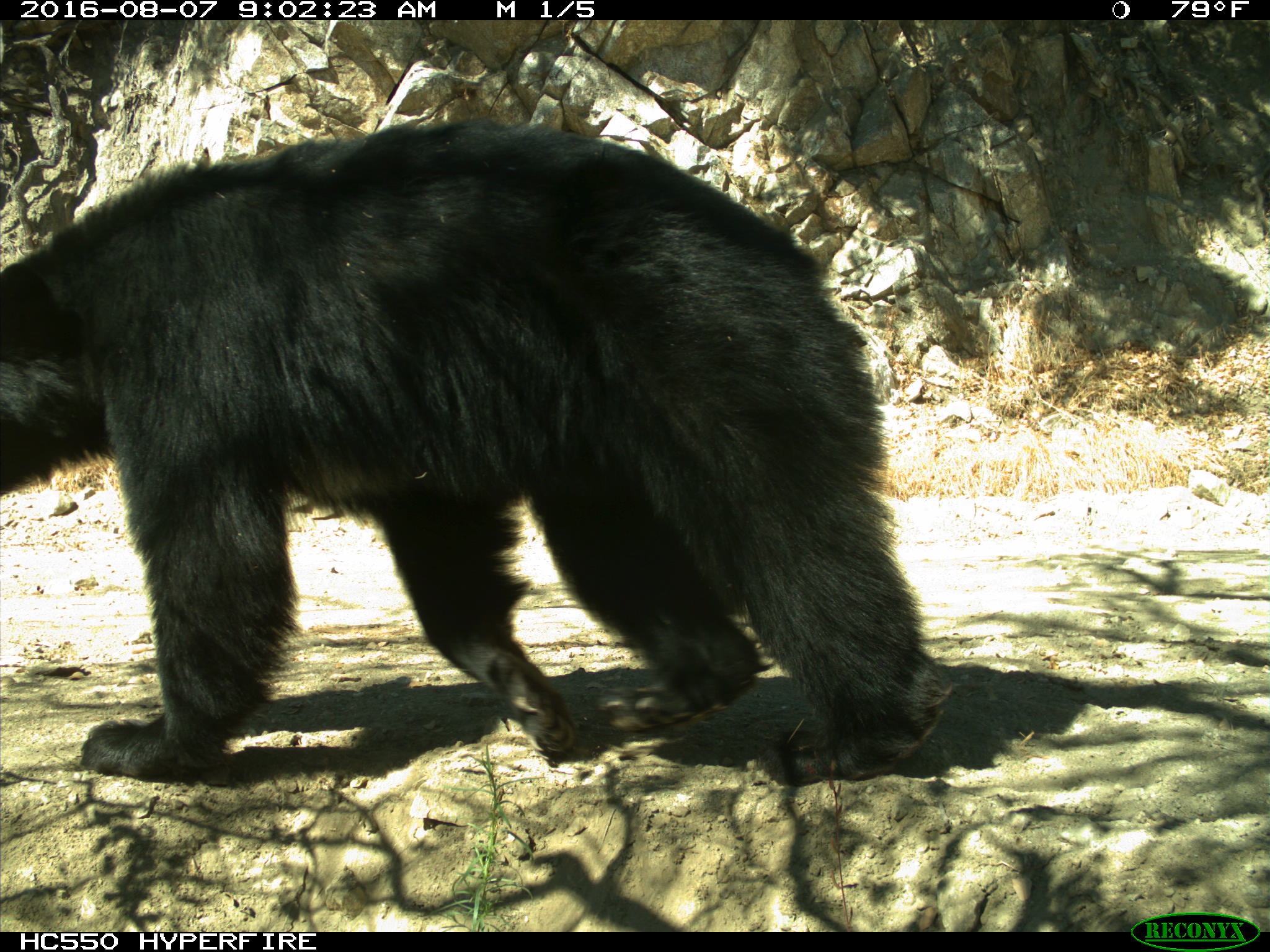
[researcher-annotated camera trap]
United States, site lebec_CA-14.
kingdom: Animalia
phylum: Chordata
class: Mammalia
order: Carnivora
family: Ursidae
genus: Ursus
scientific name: Ursus americanus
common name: american black bear